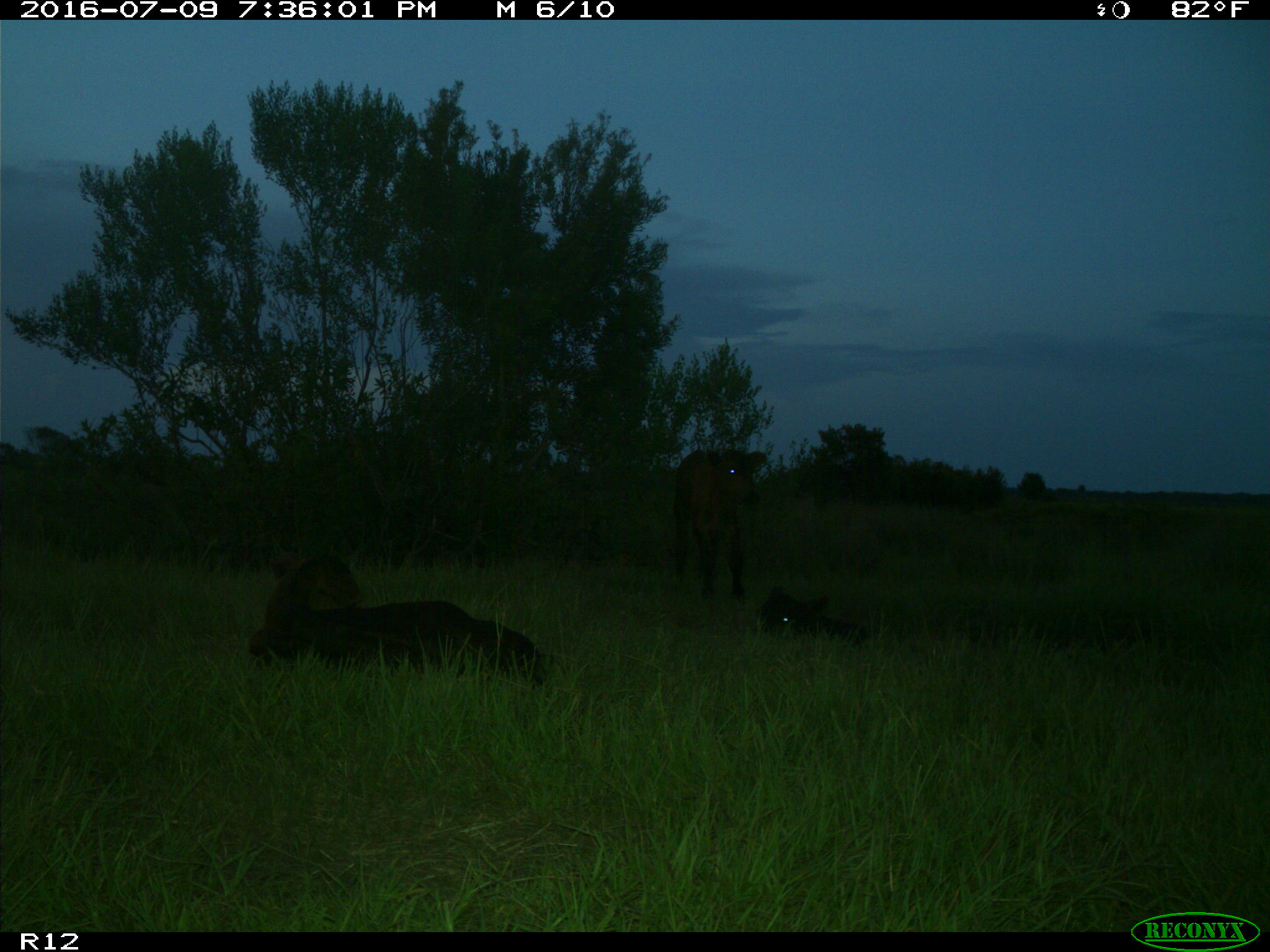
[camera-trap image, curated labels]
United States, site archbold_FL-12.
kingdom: Animalia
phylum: Chordata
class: Mammalia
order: Artiodactyla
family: Bovidae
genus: Bos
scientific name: Bos taurus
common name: domestic cow